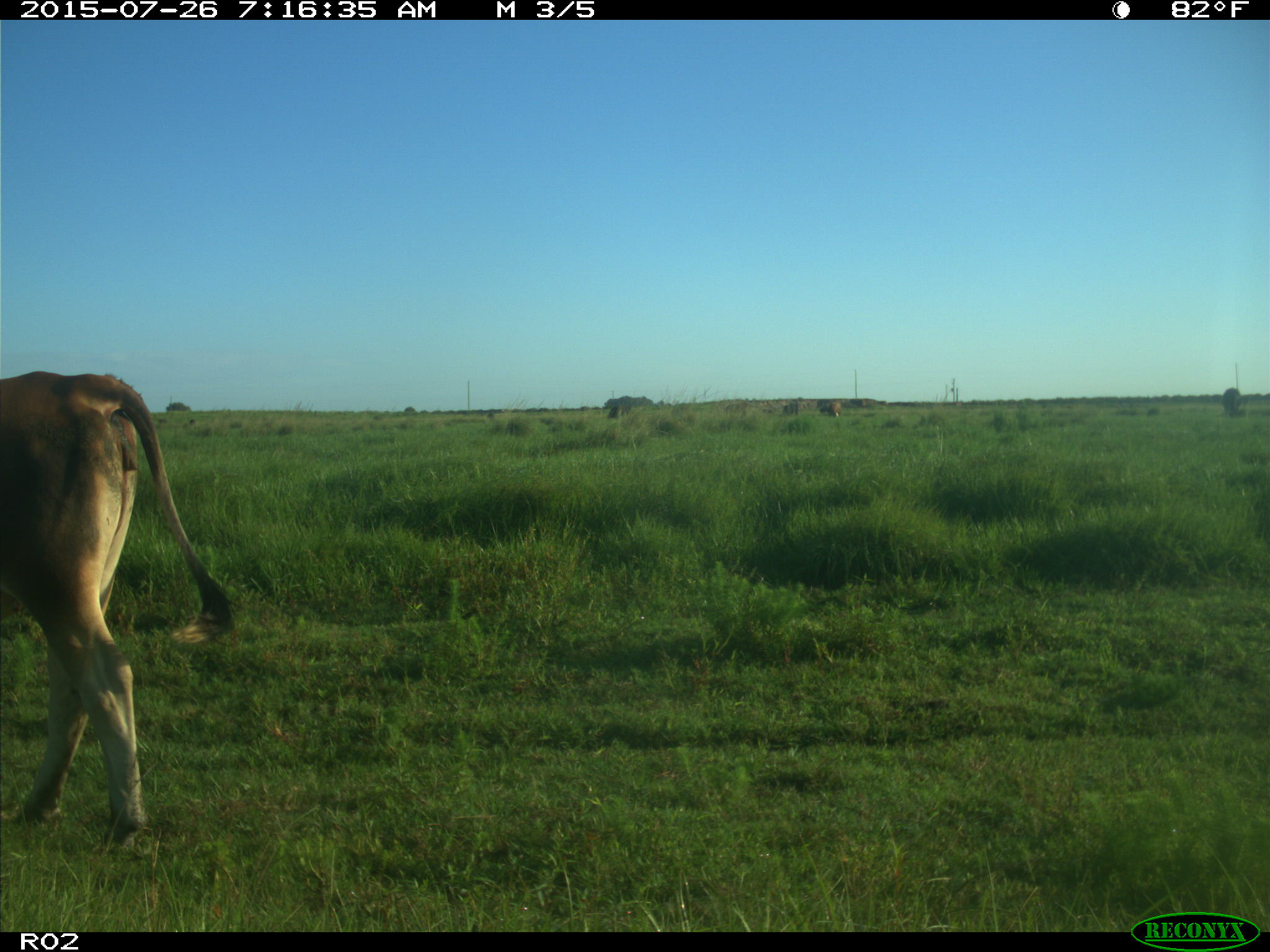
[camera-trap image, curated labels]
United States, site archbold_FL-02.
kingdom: Animalia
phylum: Chordata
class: Mammalia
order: Artiodactyla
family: Bovidae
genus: Bos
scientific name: Bos taurus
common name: domestic cow